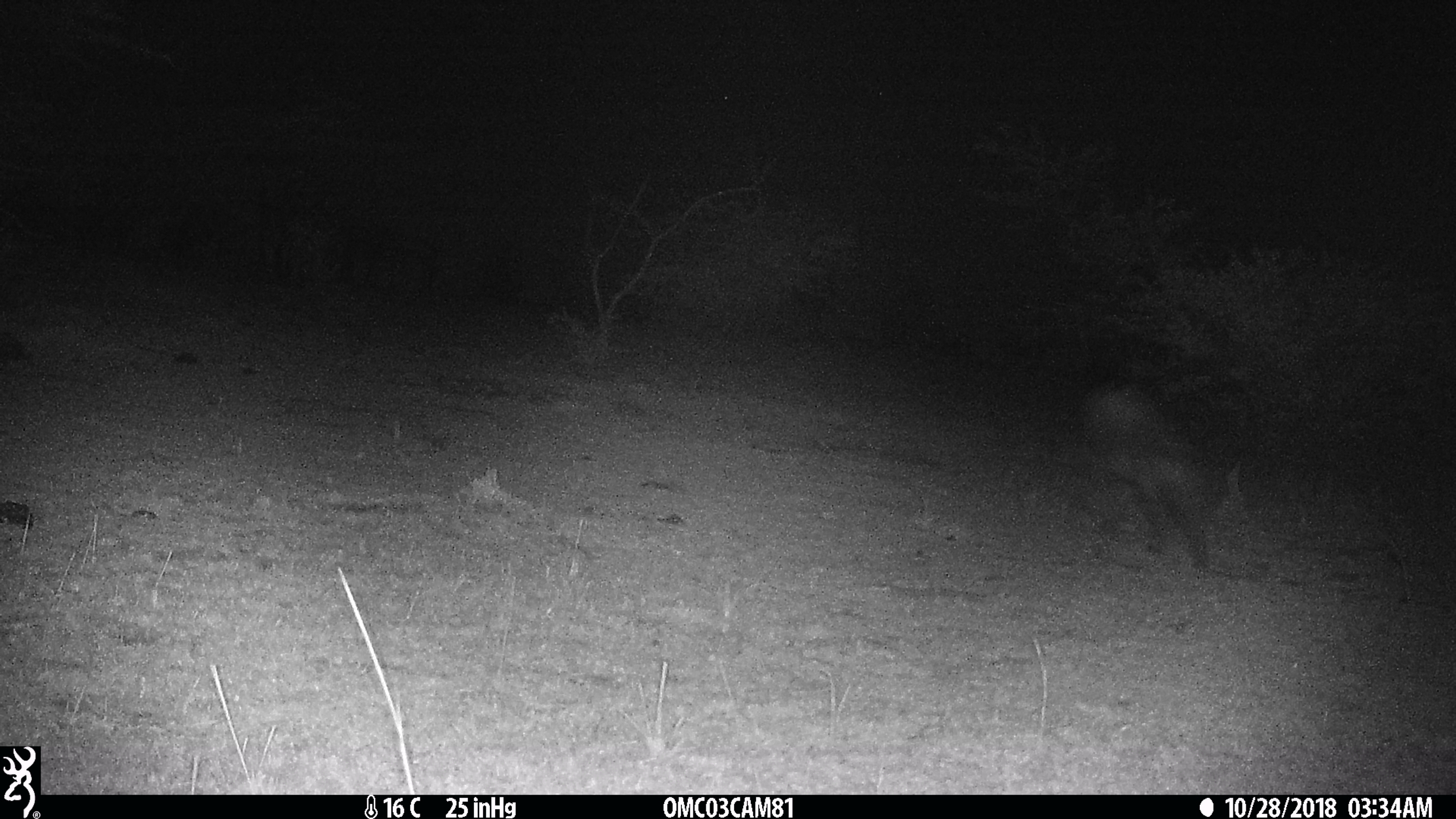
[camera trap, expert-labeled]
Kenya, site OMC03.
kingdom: Animalia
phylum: Chordata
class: Mammalia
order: Carnivora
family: Hyaenidae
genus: Crocuta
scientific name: Crocuta crocuta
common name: spotted hyena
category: hyena spotted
Hyena spotted (spotted hyena) (Crocuta crocuta).